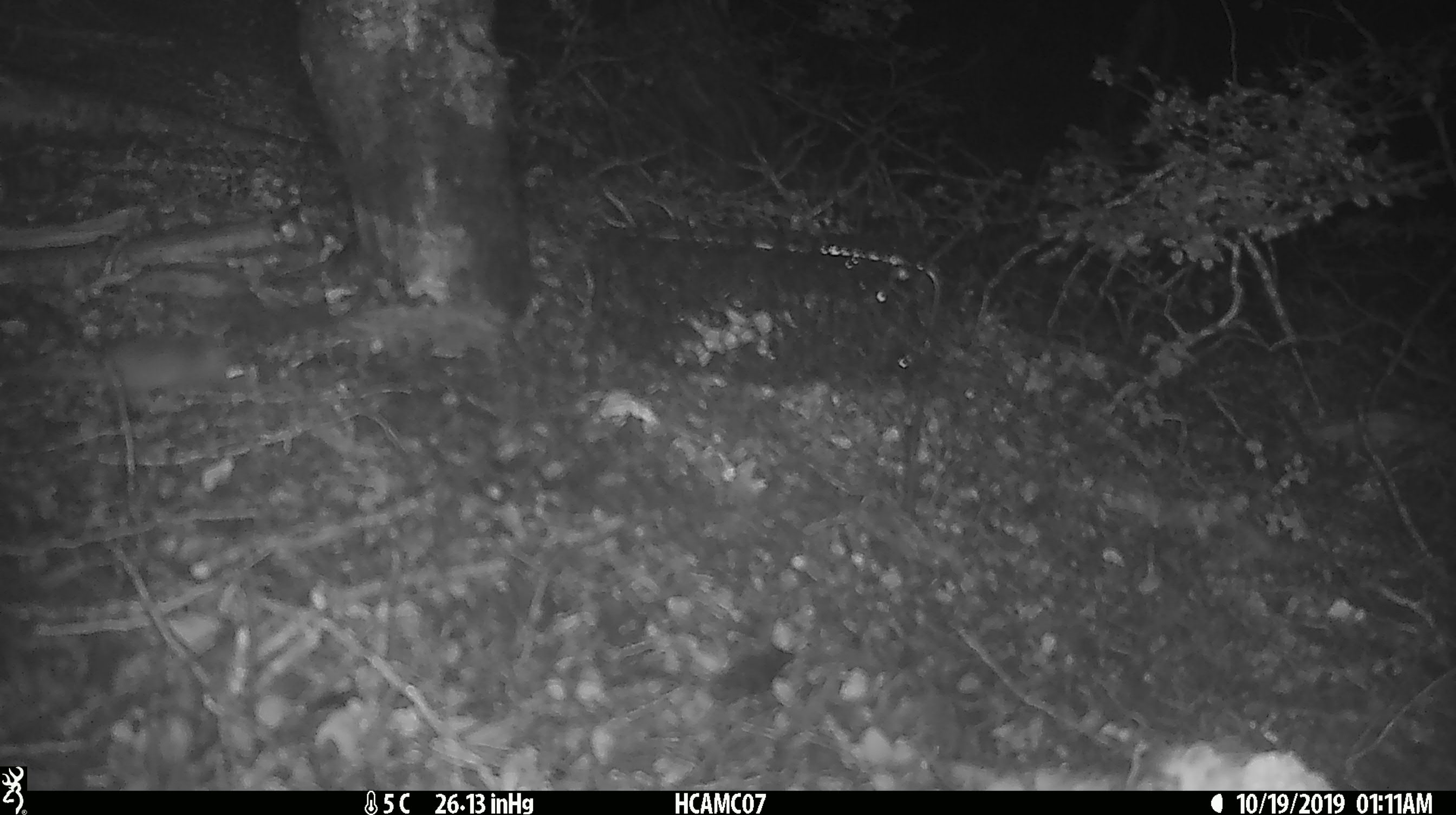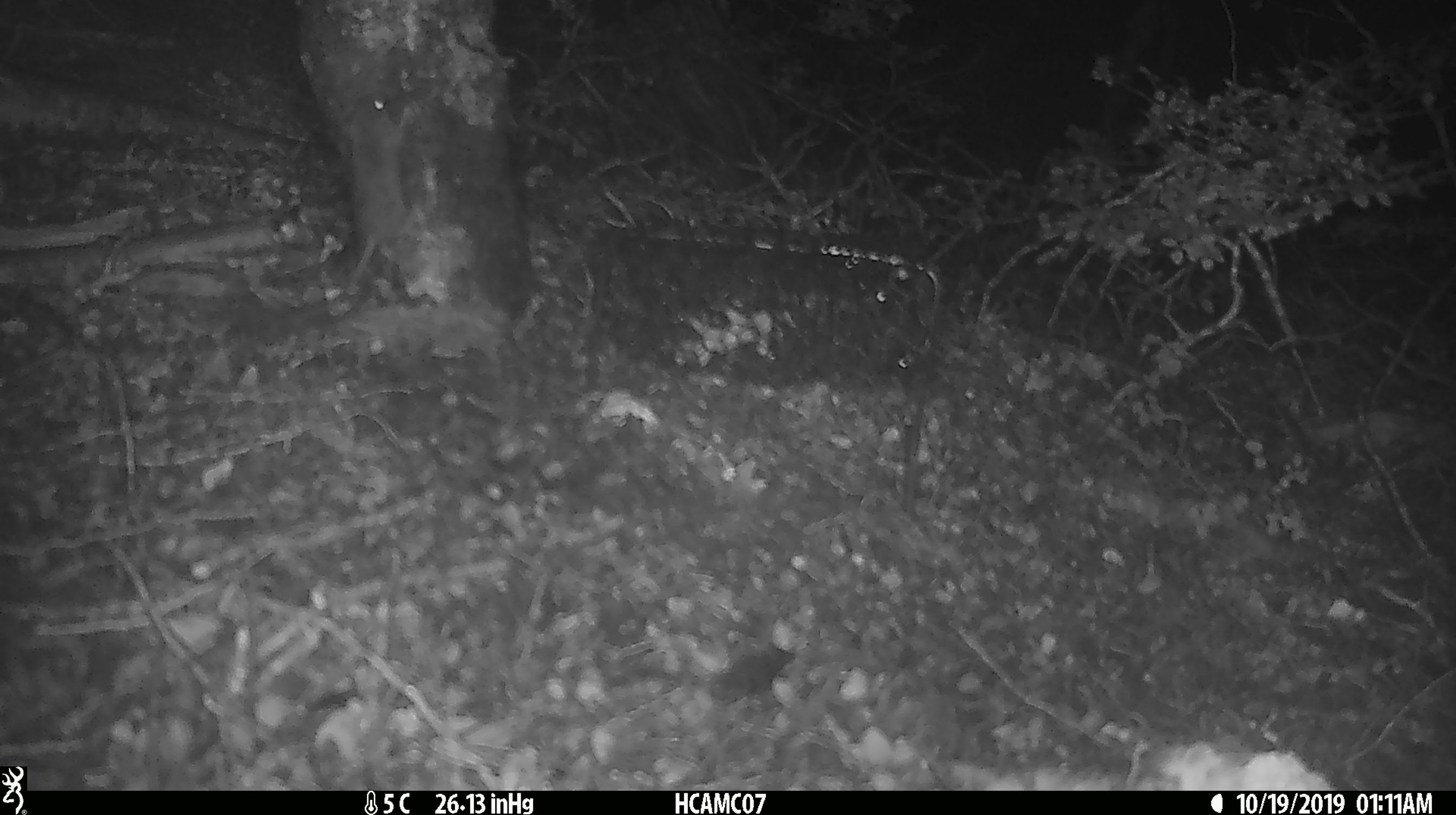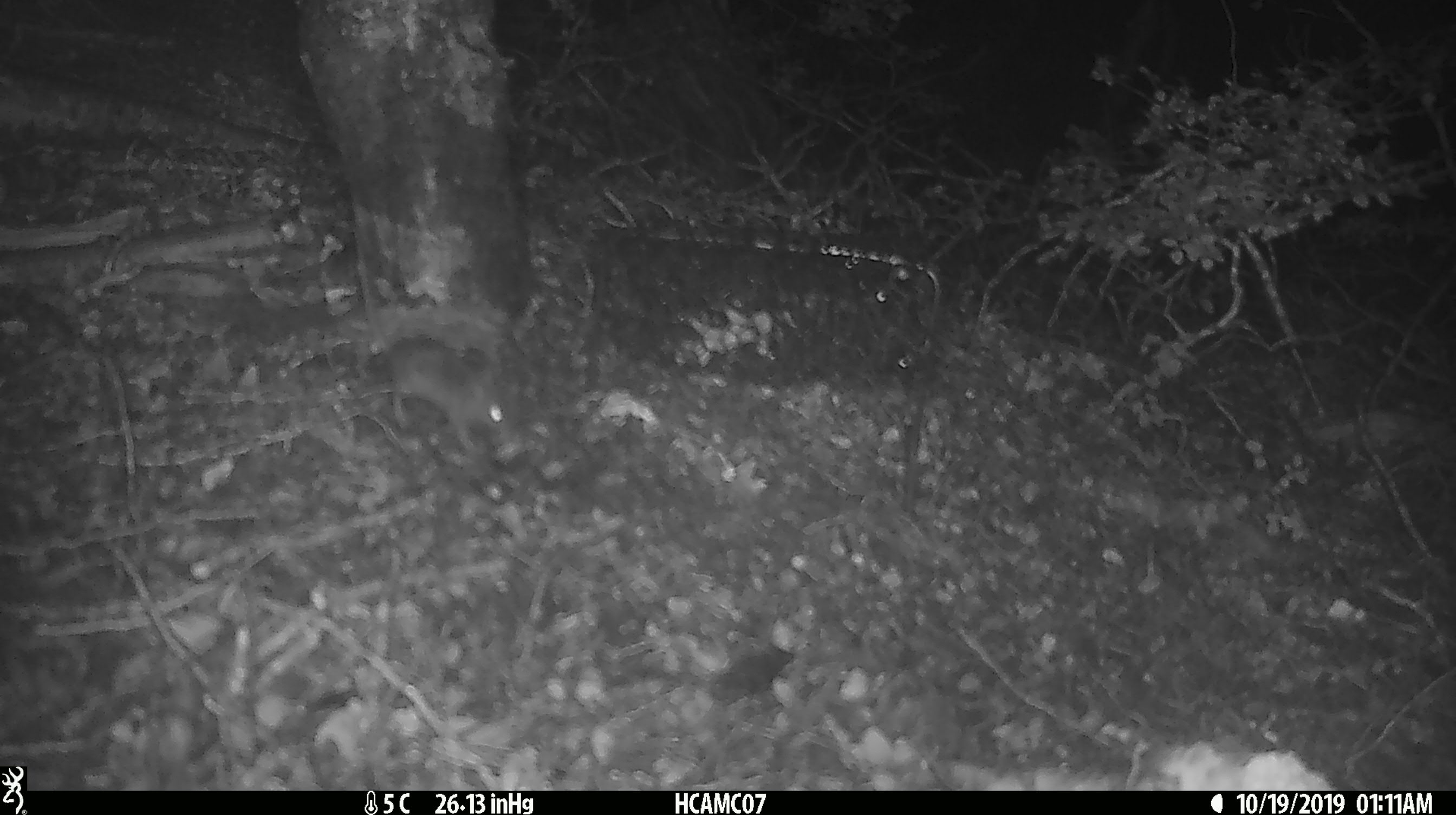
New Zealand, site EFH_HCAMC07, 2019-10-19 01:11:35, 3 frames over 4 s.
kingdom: Animalia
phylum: Chordata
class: Mammalia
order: Rodentia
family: Muridae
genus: Mus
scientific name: Mus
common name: mouse